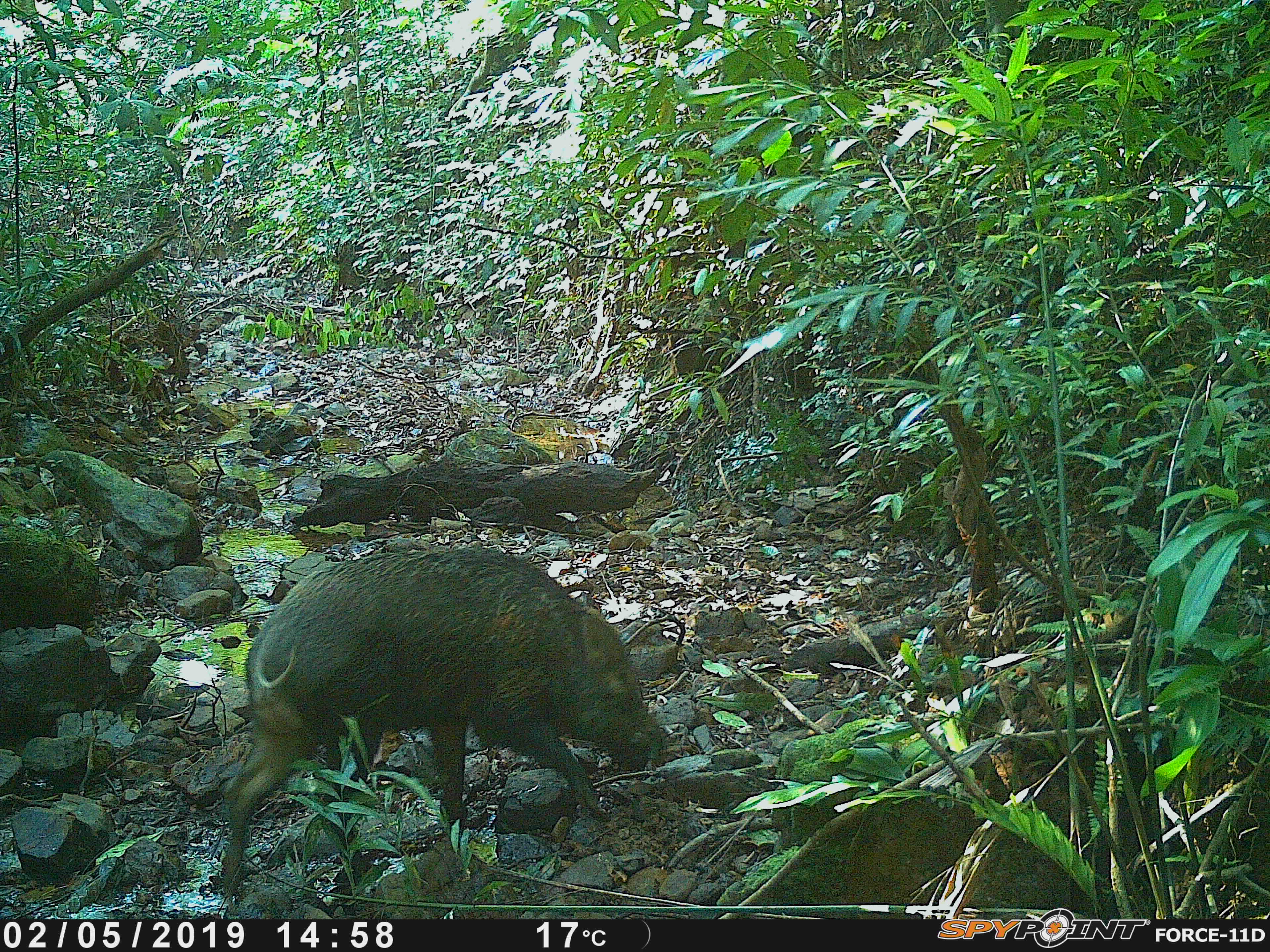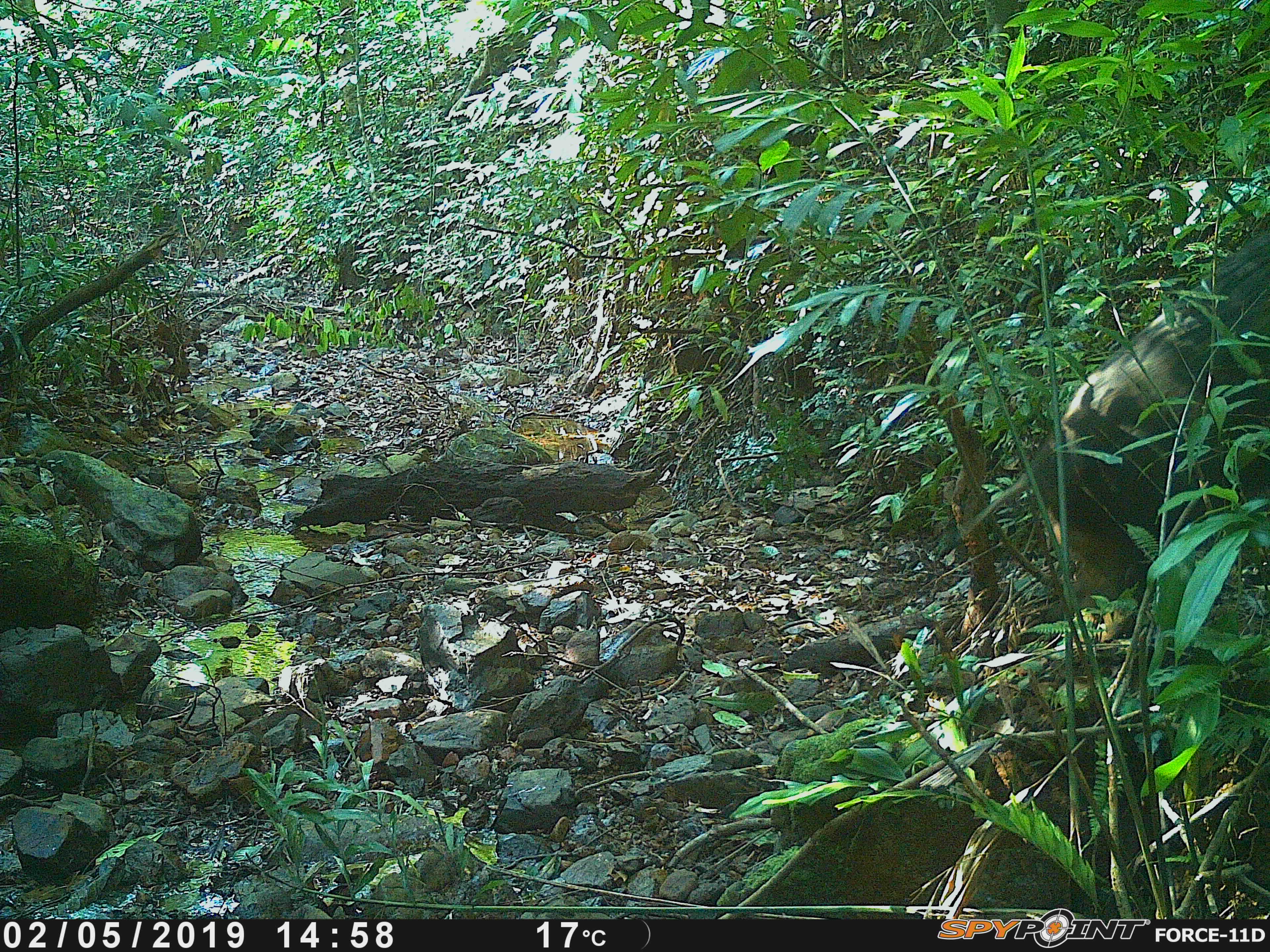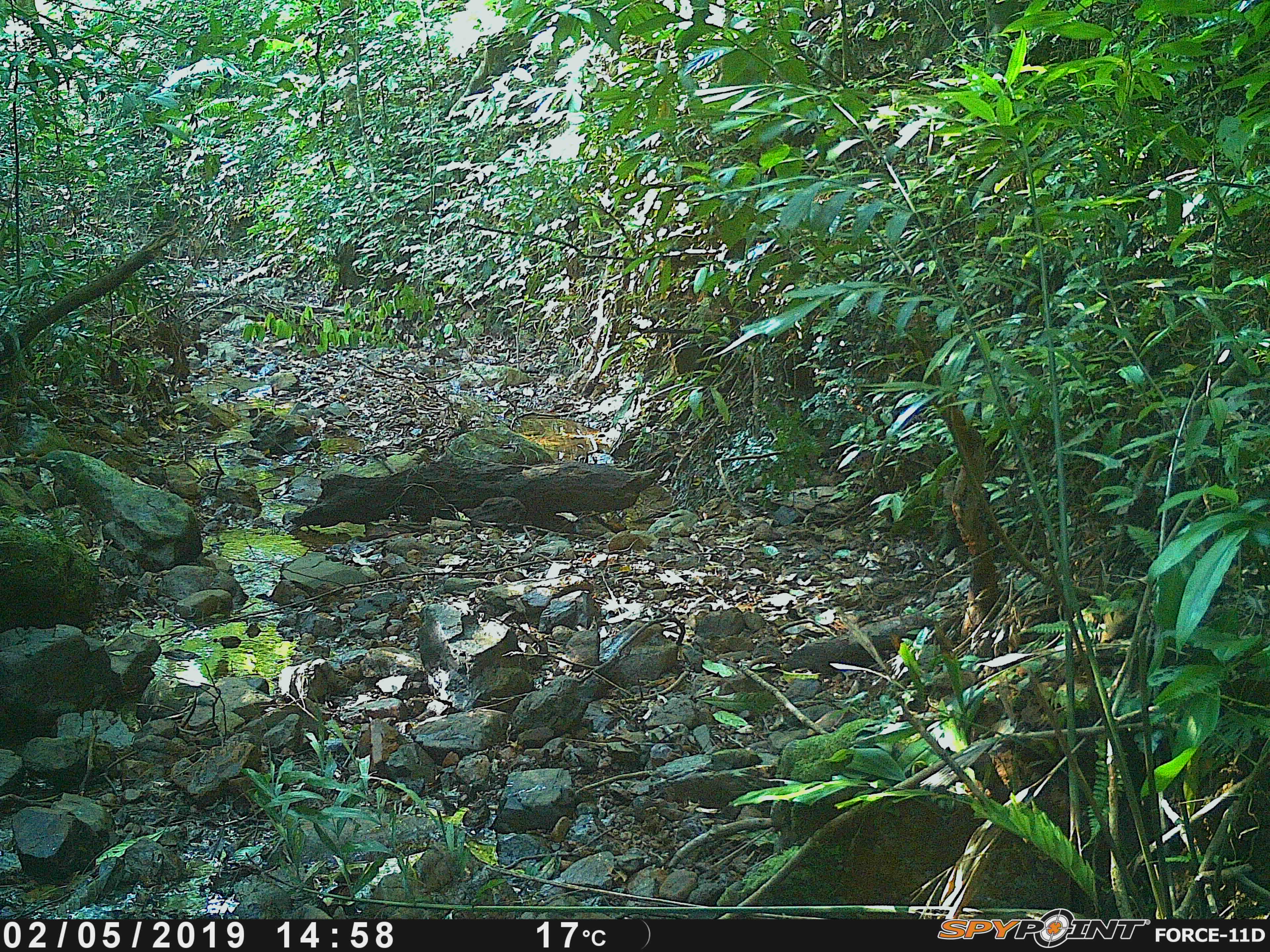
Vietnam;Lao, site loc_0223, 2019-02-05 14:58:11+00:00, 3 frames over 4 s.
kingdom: Animalia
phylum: Chordata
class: Mammalia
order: Artiodactyla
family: Suidae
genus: Sus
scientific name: Sus scrofa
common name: eurasian wild pig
Eurasian wild pig (Sus scrofa). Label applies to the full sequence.